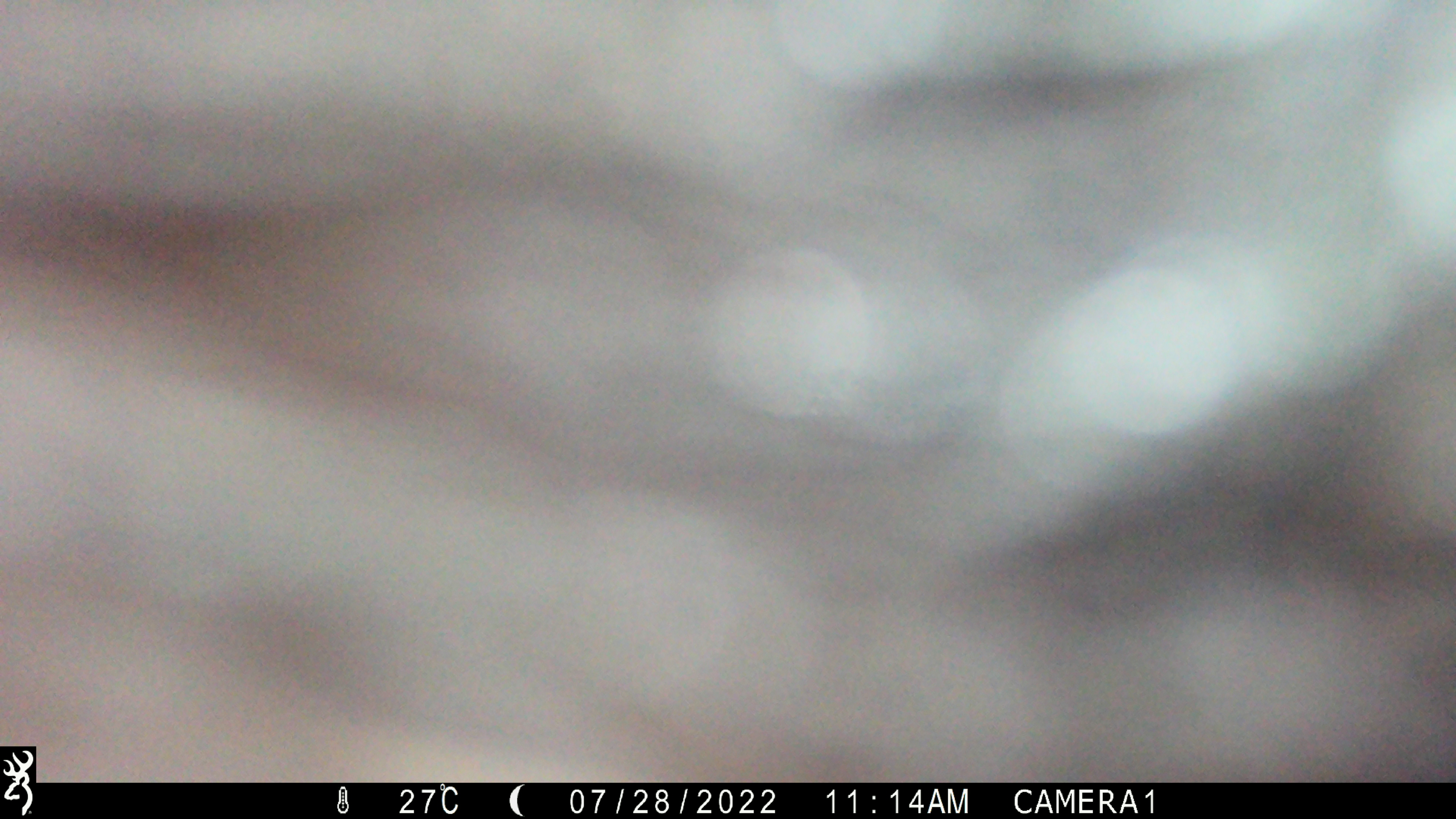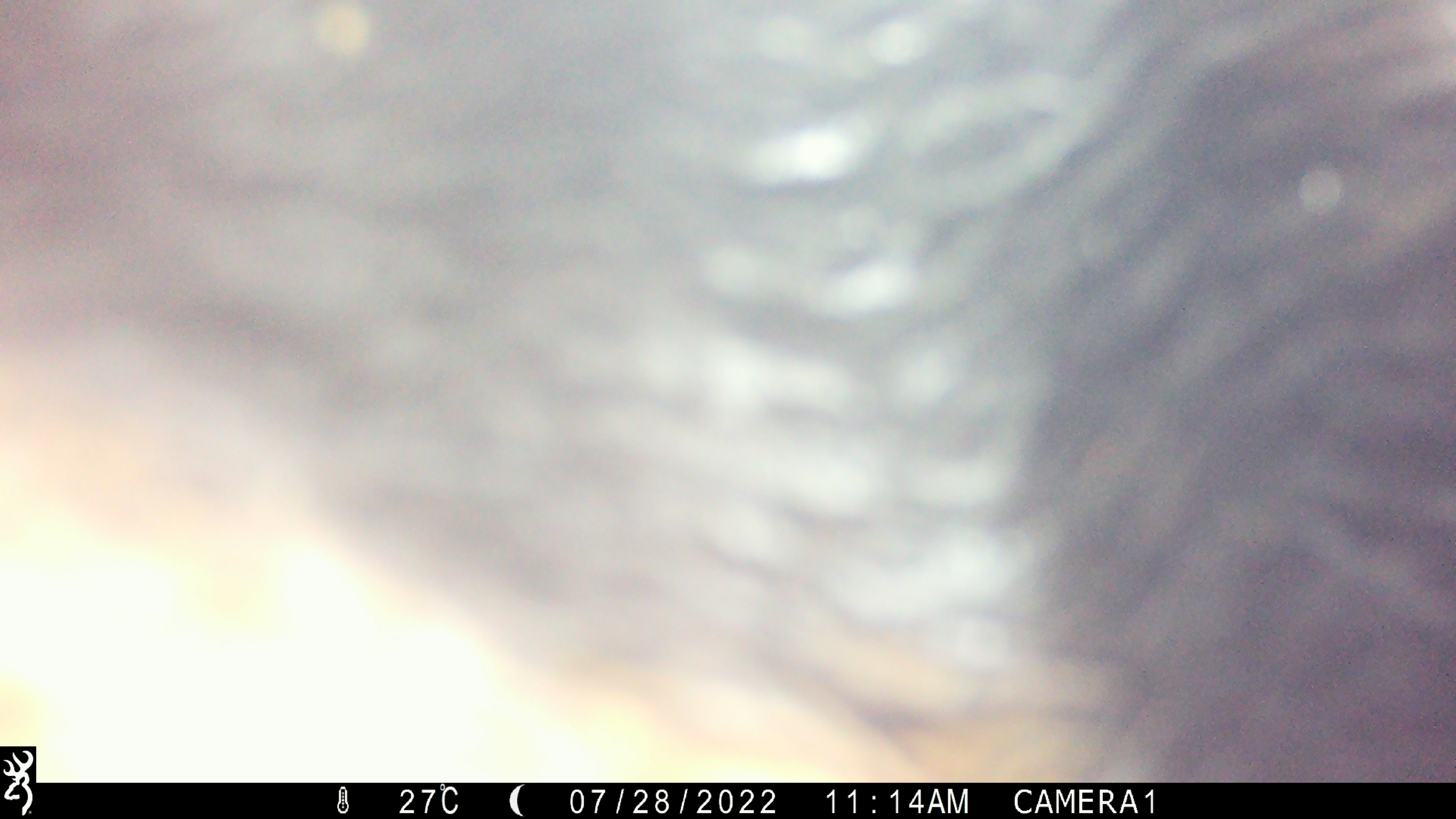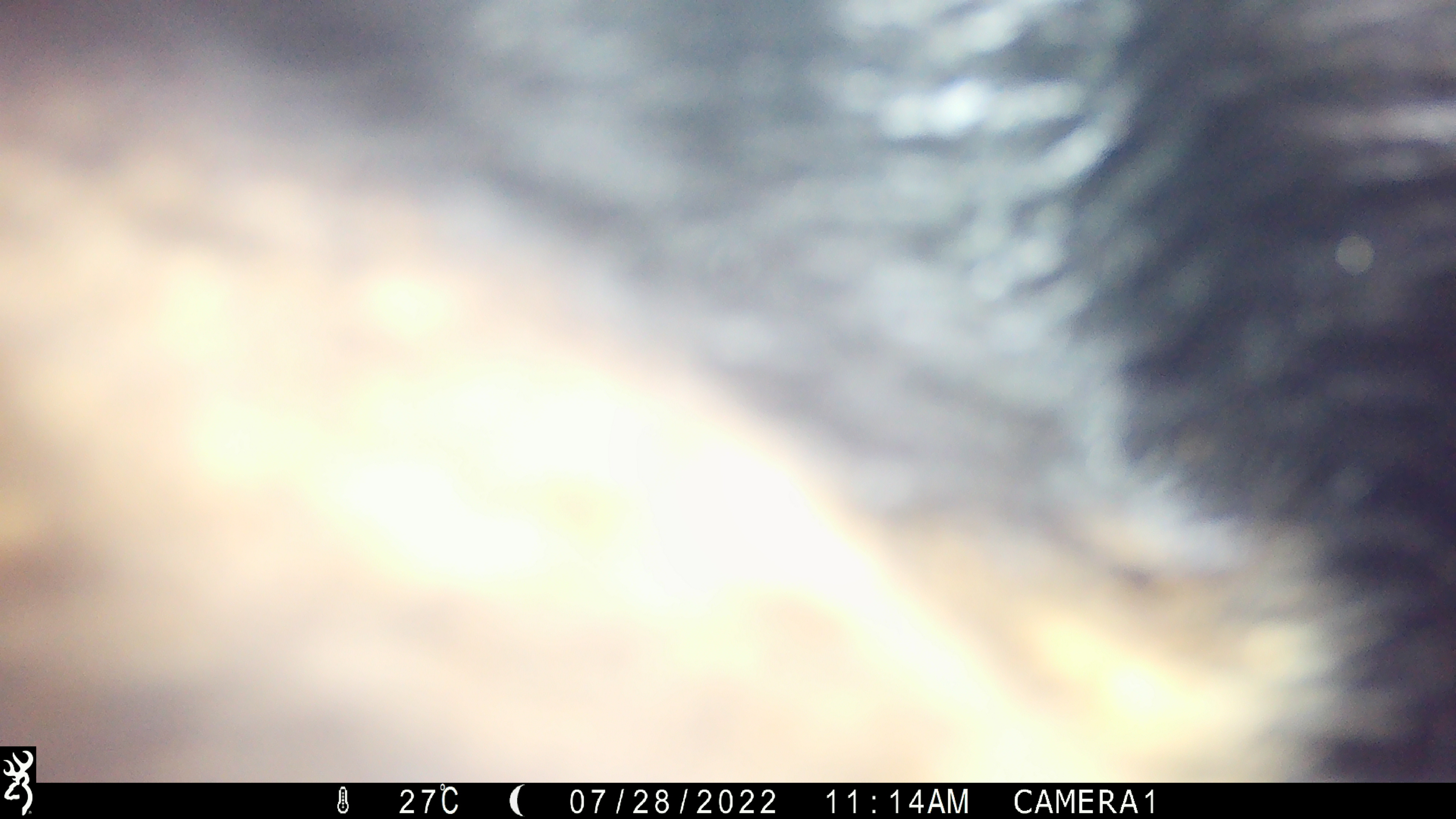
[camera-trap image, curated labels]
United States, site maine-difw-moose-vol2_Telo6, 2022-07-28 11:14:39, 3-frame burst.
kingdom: Animalia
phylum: Chordata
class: Mammalia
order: Carnivora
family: Ursidae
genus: Ursus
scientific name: Ursus americanus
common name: black bear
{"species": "black bear (Ursus americanus)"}